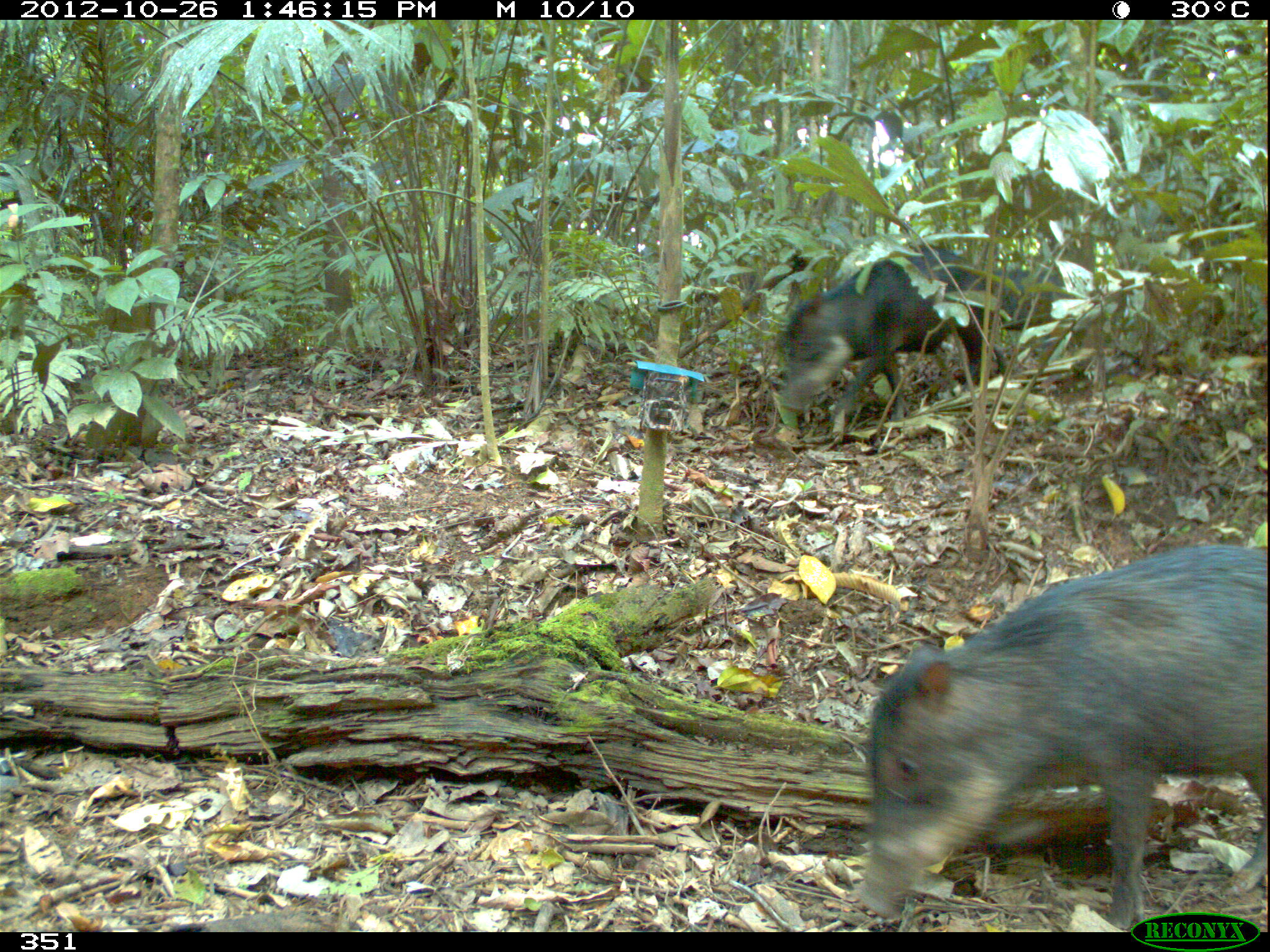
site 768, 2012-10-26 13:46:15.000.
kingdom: Animalia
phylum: Chordata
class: Mammalia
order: Artiodactyla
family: Tayassuidae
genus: Tayassu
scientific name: Tayassu pecari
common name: white-lipped peccary